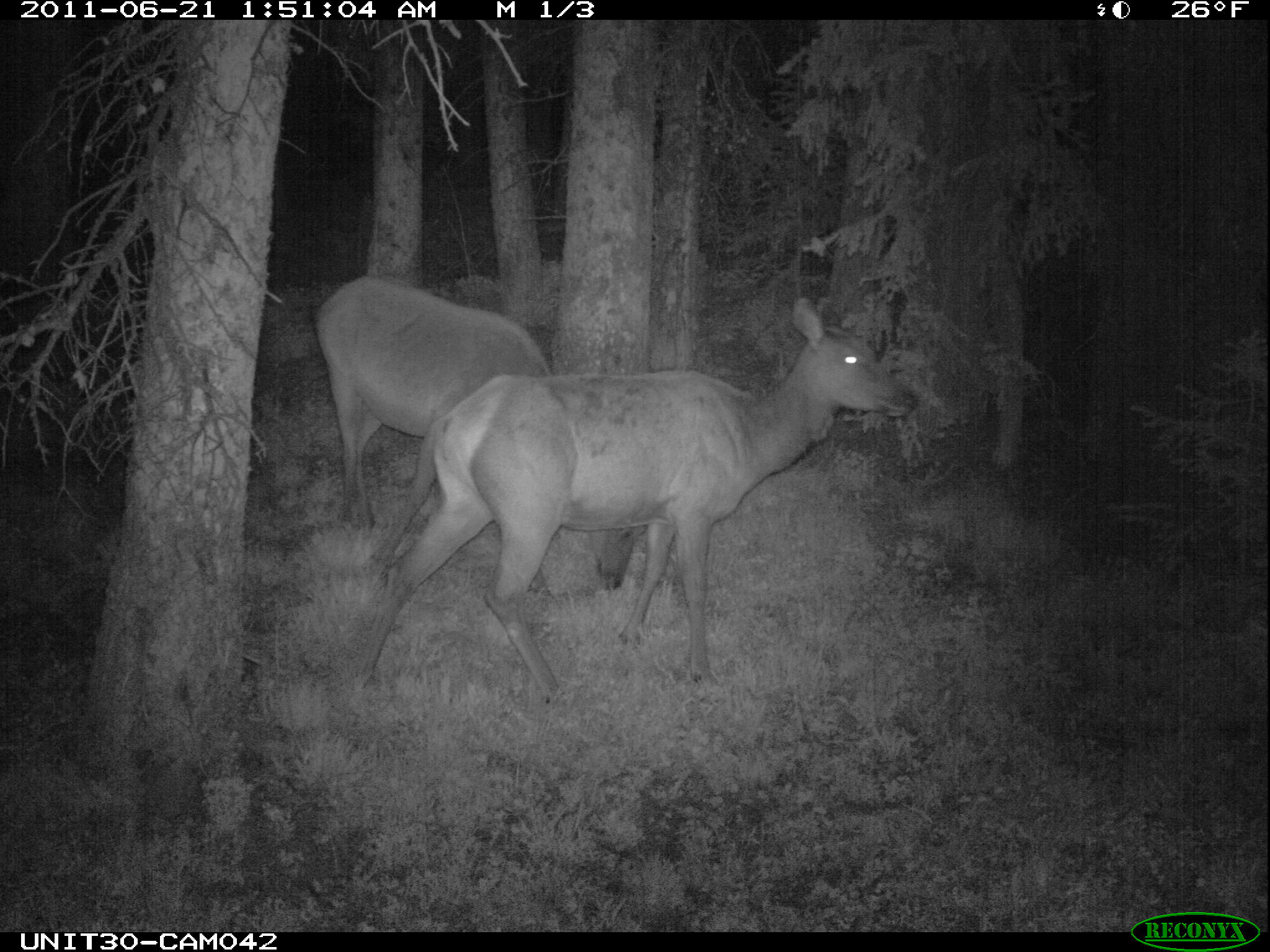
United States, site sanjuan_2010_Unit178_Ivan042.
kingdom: Animalia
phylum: Chordata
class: Mammalia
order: Artiodactyla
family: Cervidae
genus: Cervus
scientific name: Cervus elaphus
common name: red deer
Cervus elaphus (red deer).